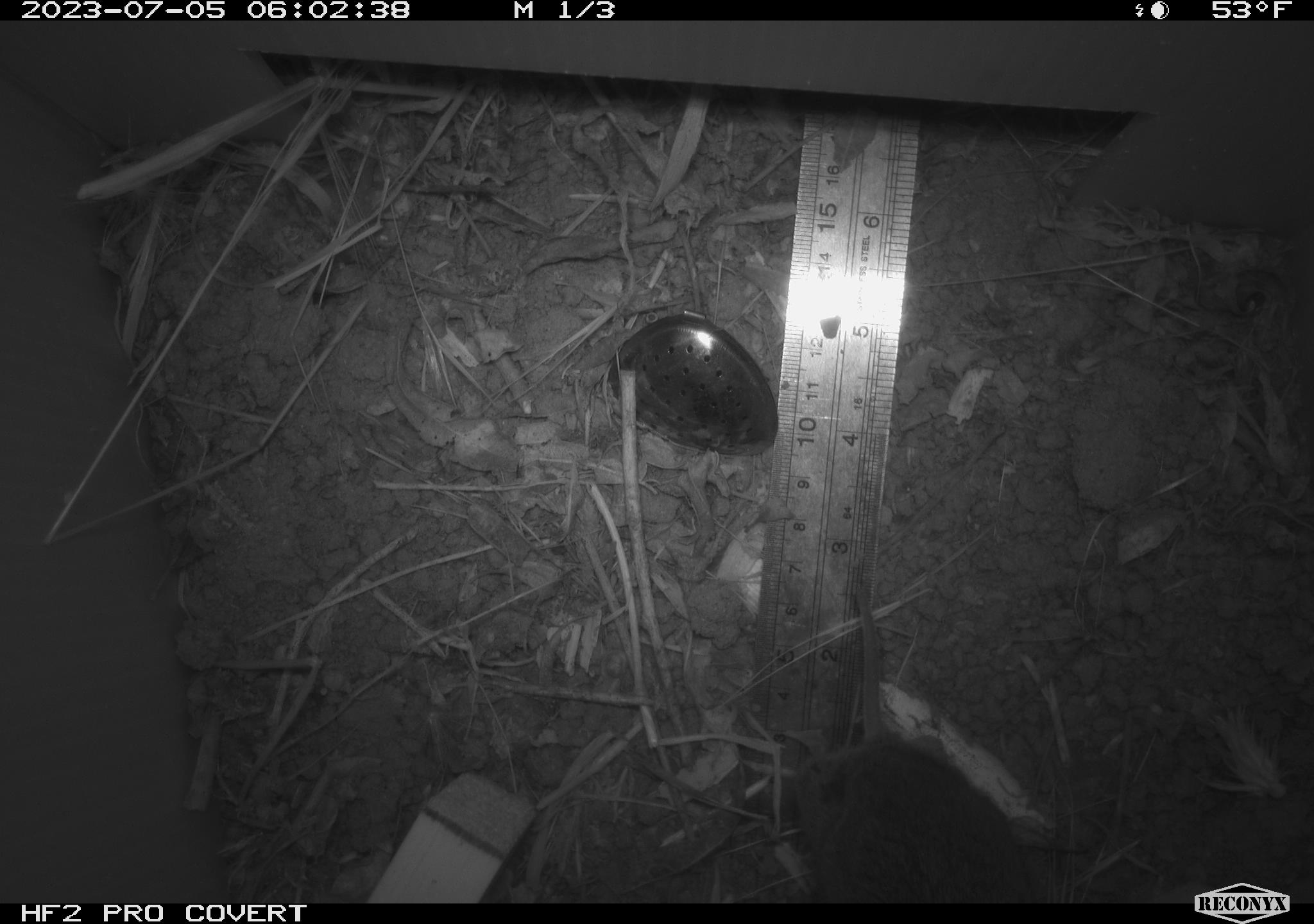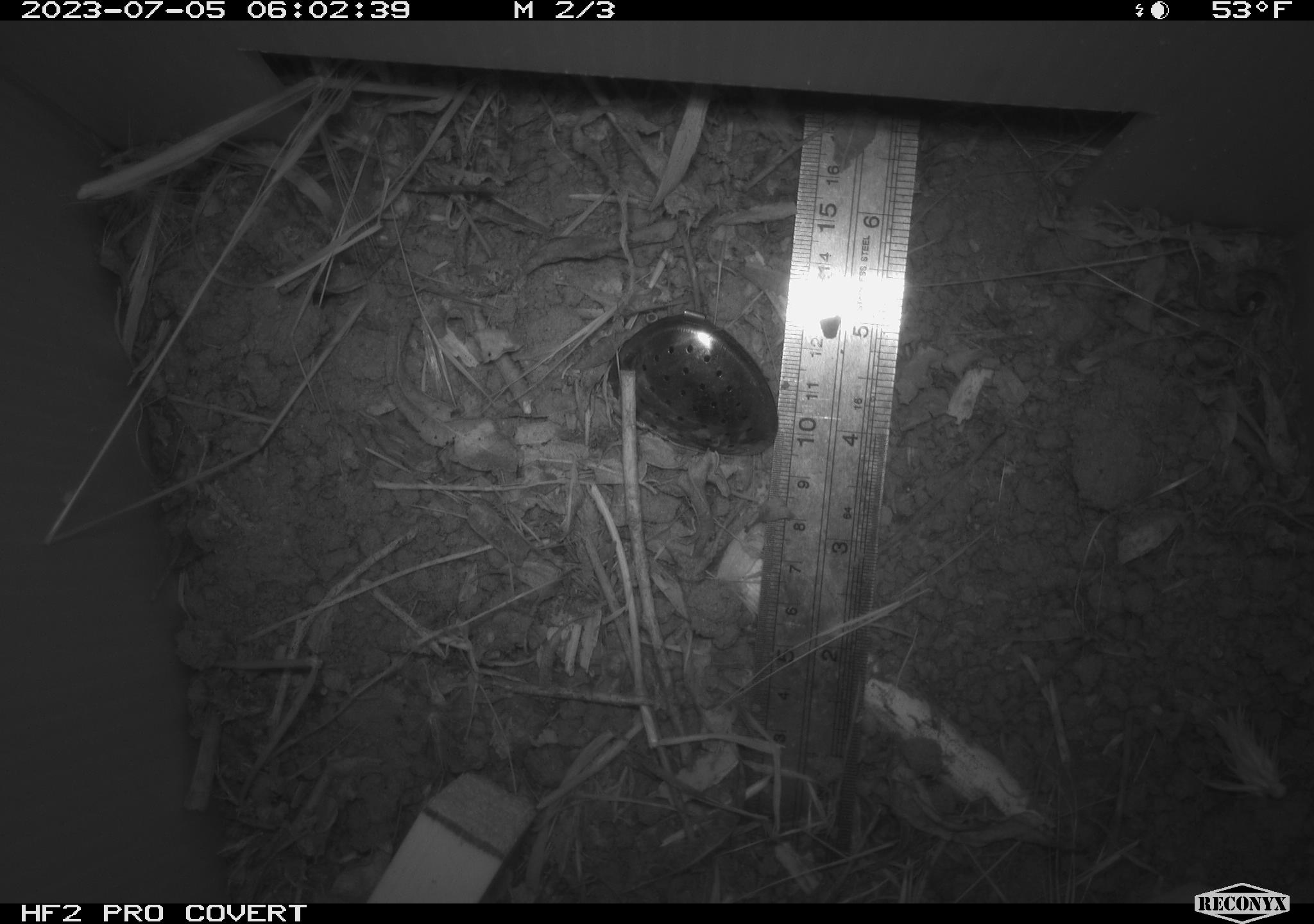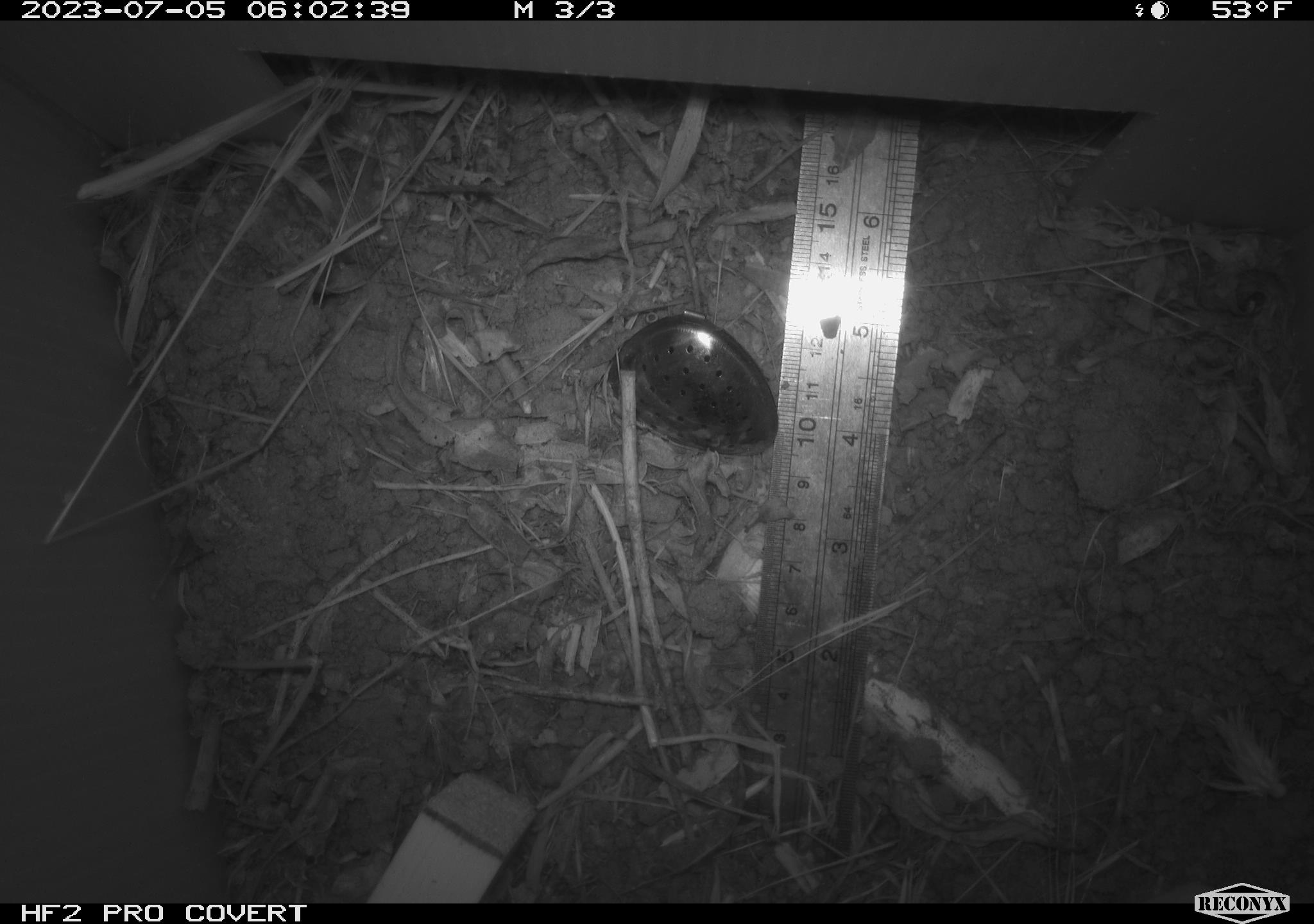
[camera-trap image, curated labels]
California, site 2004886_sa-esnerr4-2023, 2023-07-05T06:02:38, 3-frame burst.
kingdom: Animalia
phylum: Chordata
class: Mammalia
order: Rodentia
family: Cricetidae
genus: Microtus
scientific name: Microtus californicus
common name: california vole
California vole (Microtus californicus).